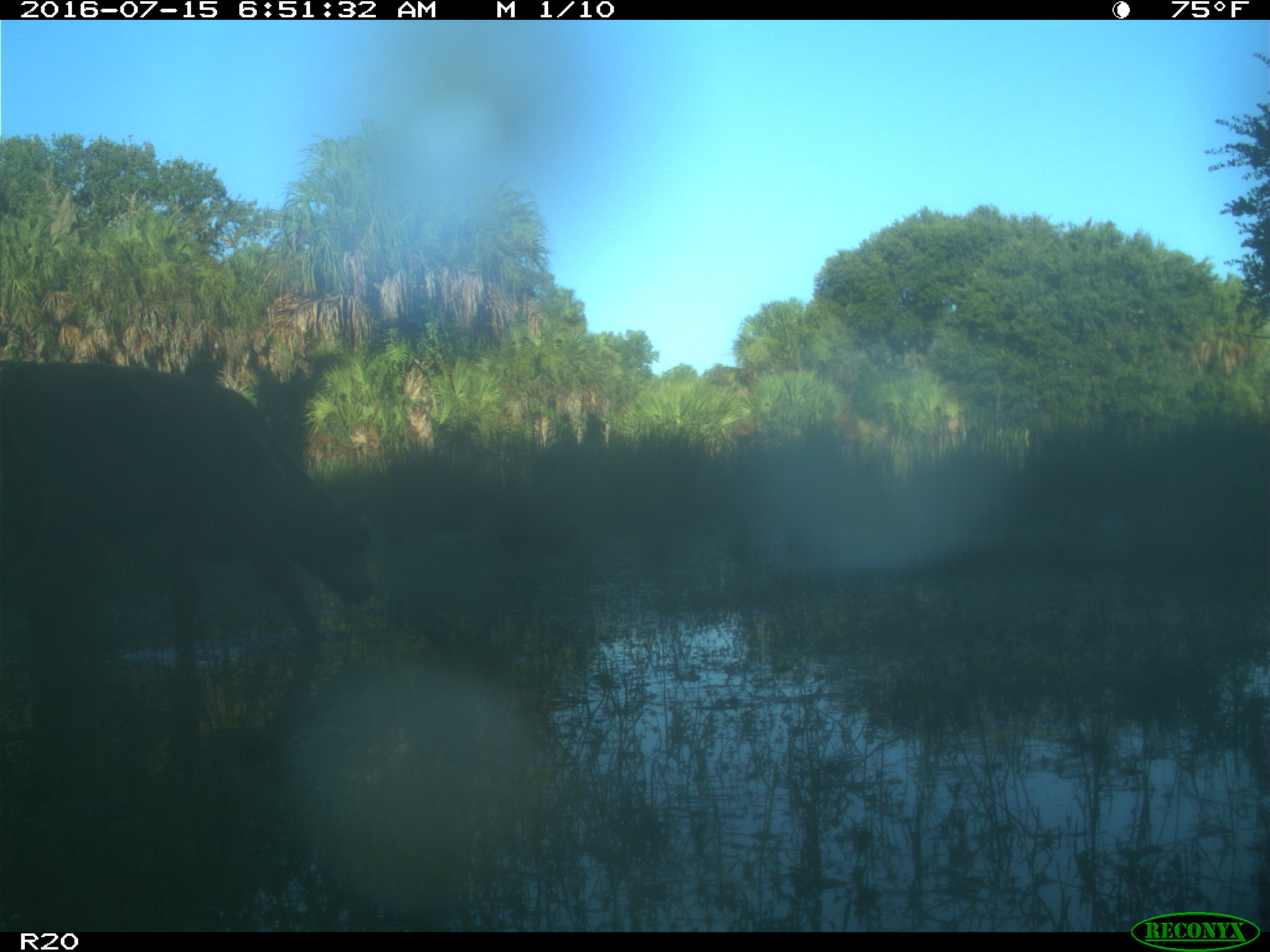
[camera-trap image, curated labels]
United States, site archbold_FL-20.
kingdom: Animalia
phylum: Chordata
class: Mammalia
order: Artiodactyla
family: Bovidae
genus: Bos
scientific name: Bos taurus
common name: domestic cow